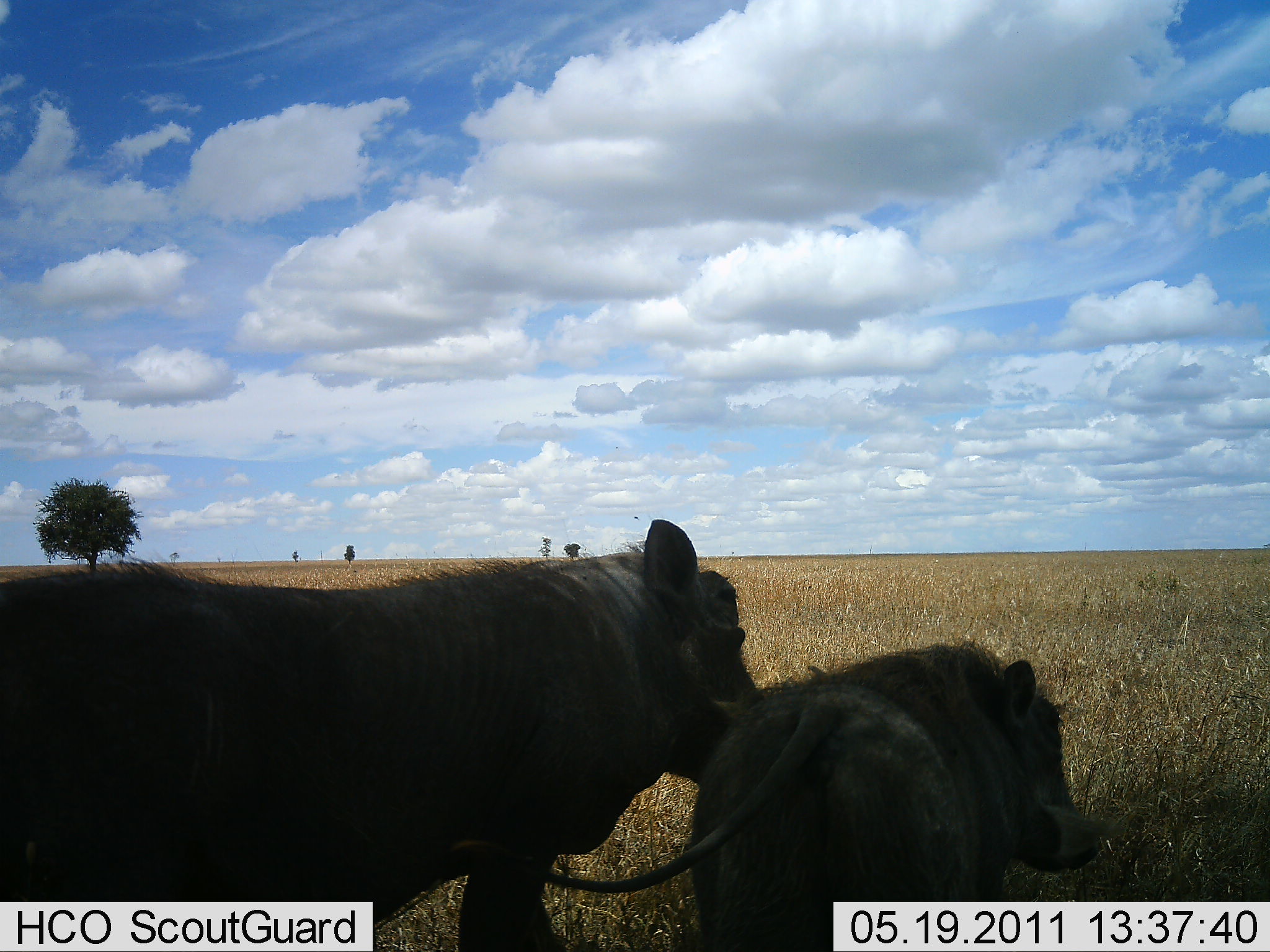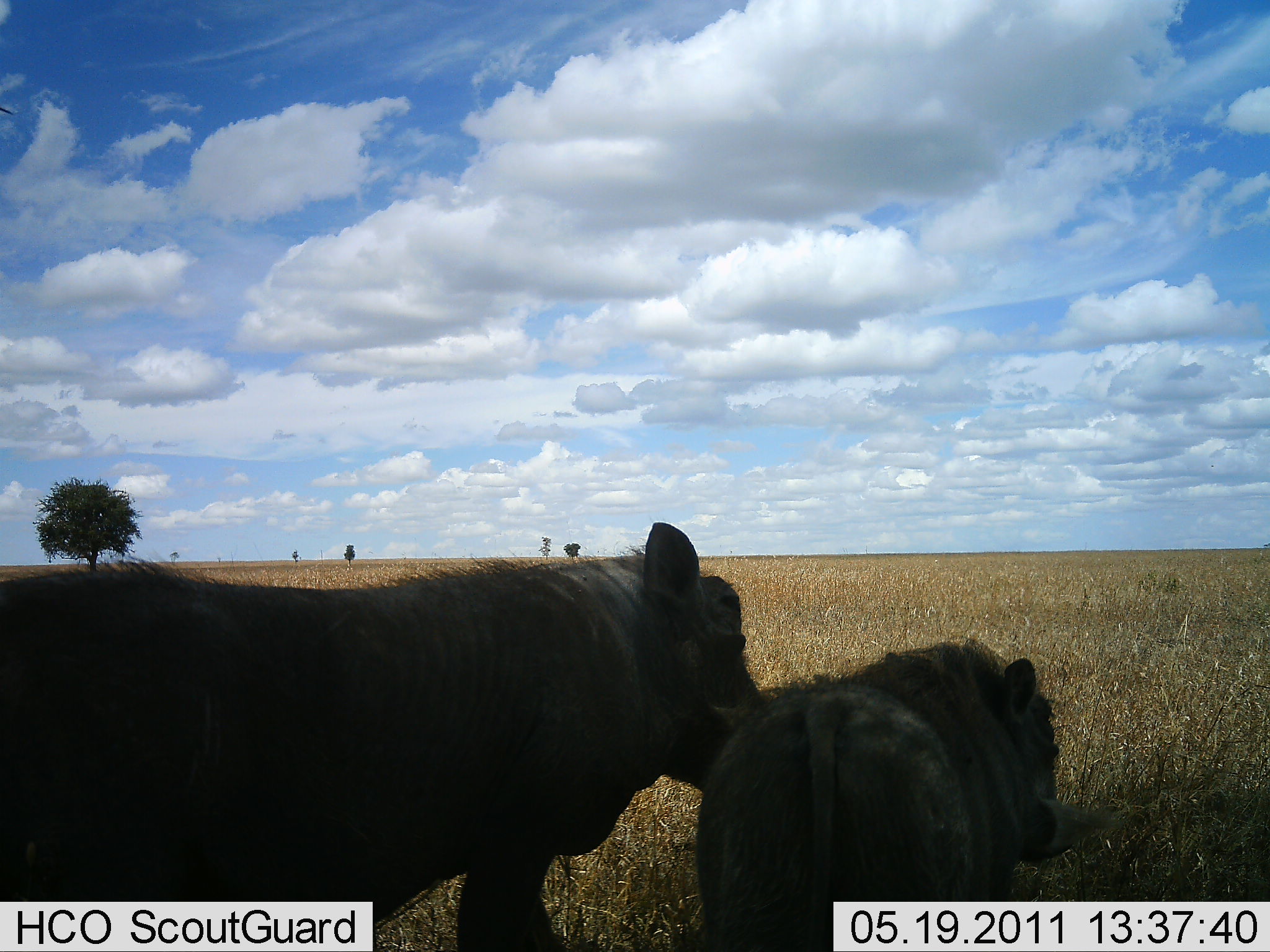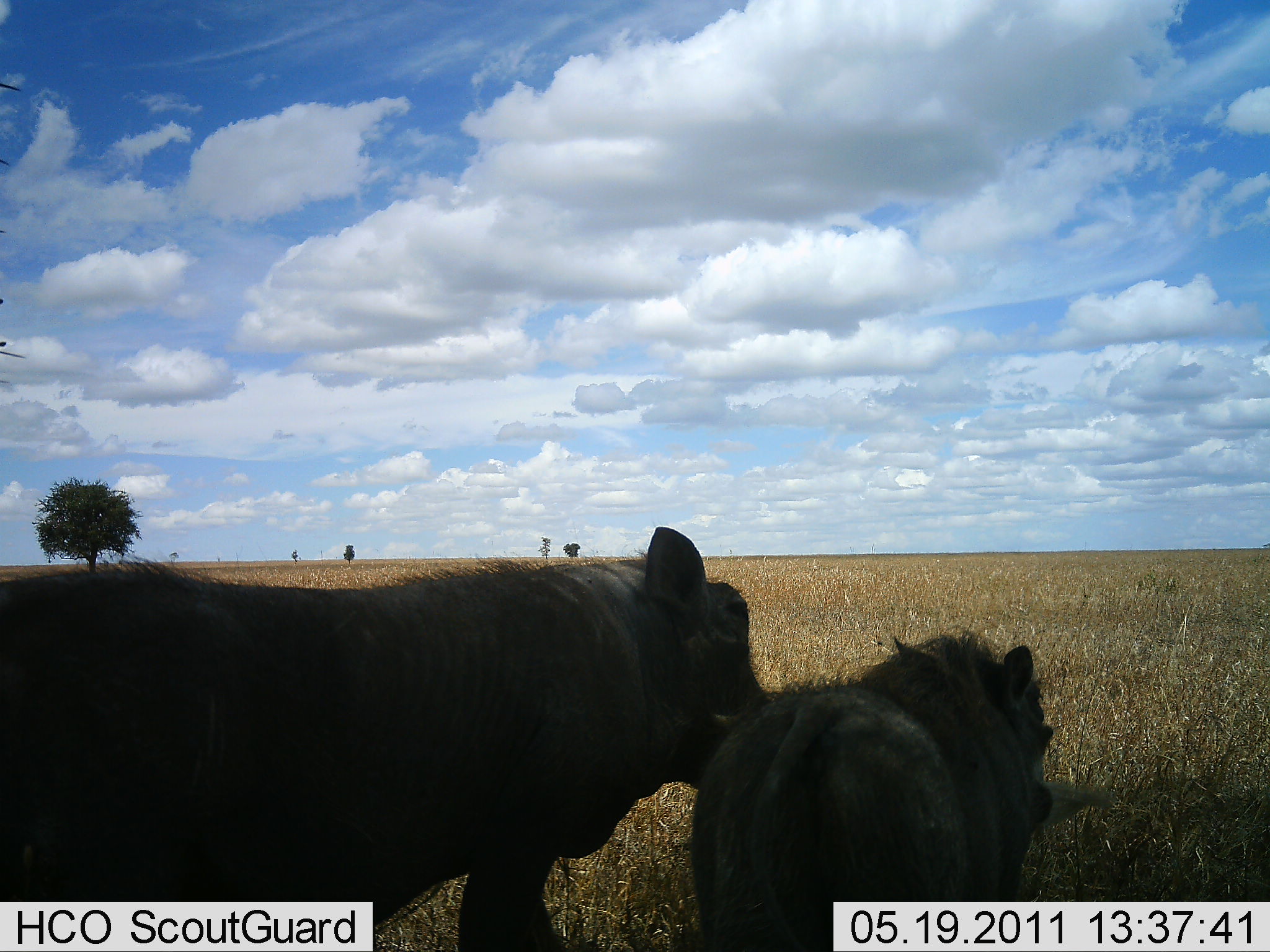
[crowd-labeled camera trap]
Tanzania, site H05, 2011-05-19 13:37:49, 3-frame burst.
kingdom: Animalia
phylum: Chordata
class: Mammalia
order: Artiodactyla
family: Suidae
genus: Phacochoerus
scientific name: Phacochoerus africanus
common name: warthog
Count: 2.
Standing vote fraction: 92%.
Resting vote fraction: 8%.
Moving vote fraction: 0%.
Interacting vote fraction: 17%.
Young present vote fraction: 42%.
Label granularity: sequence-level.